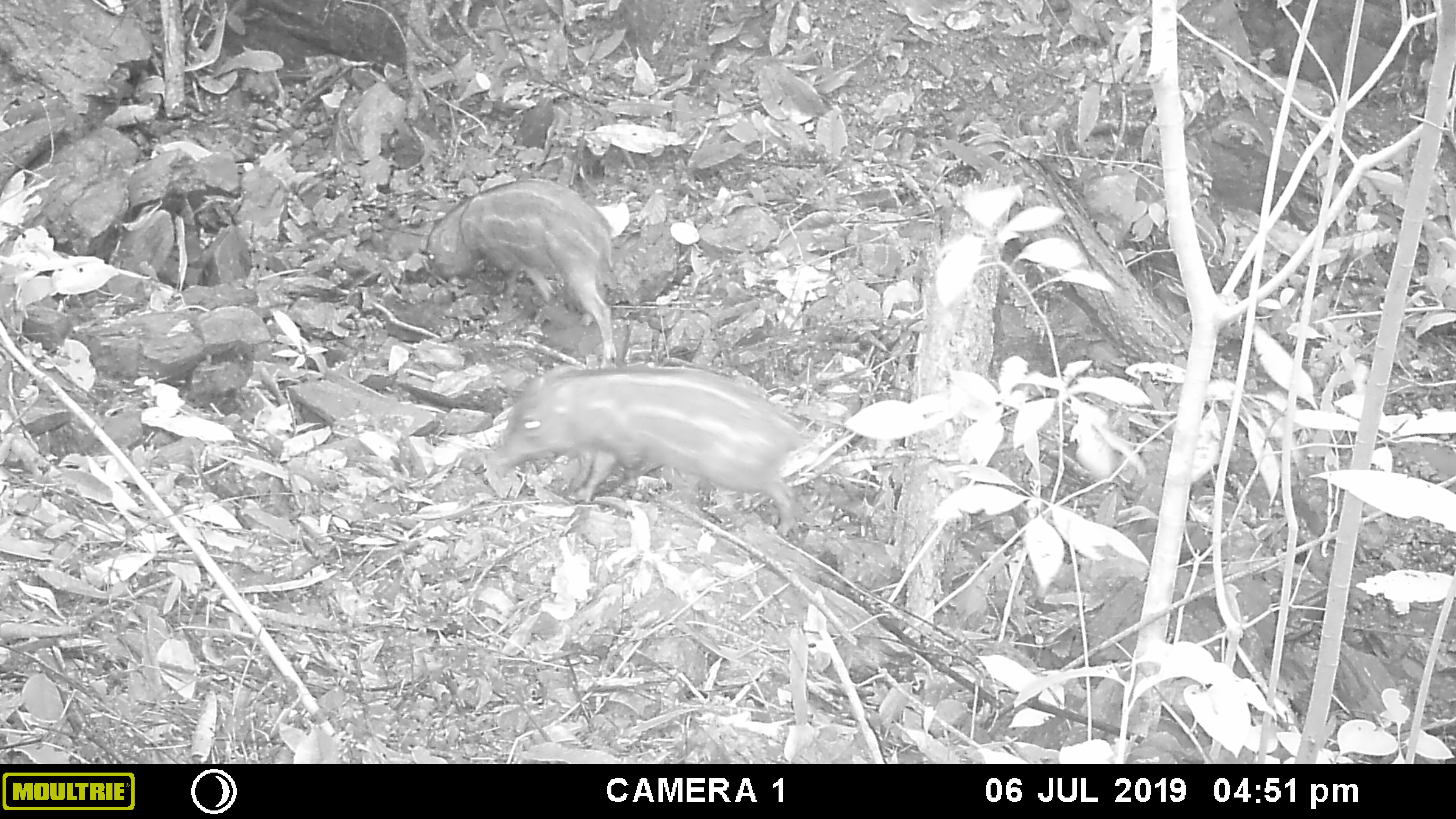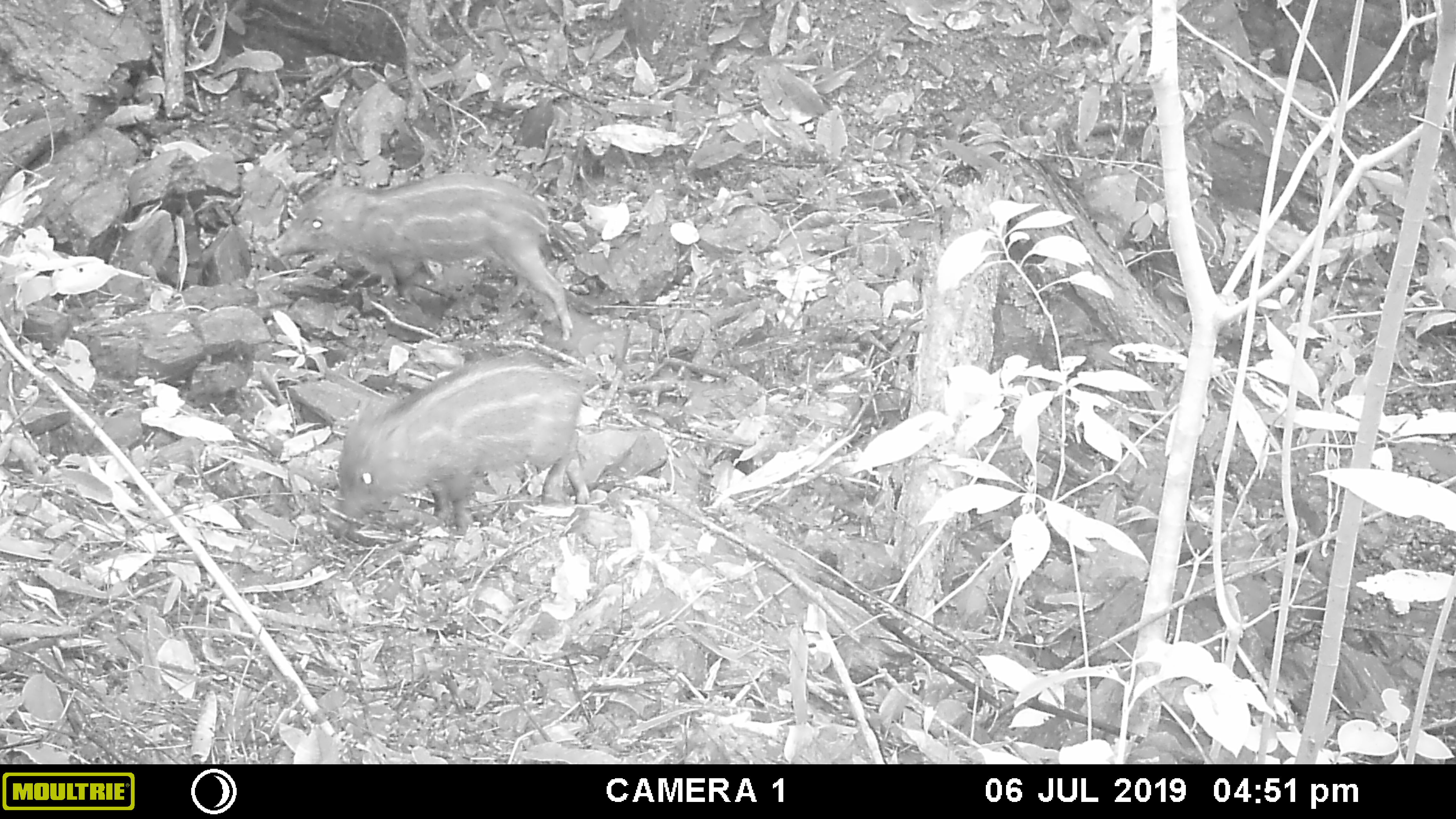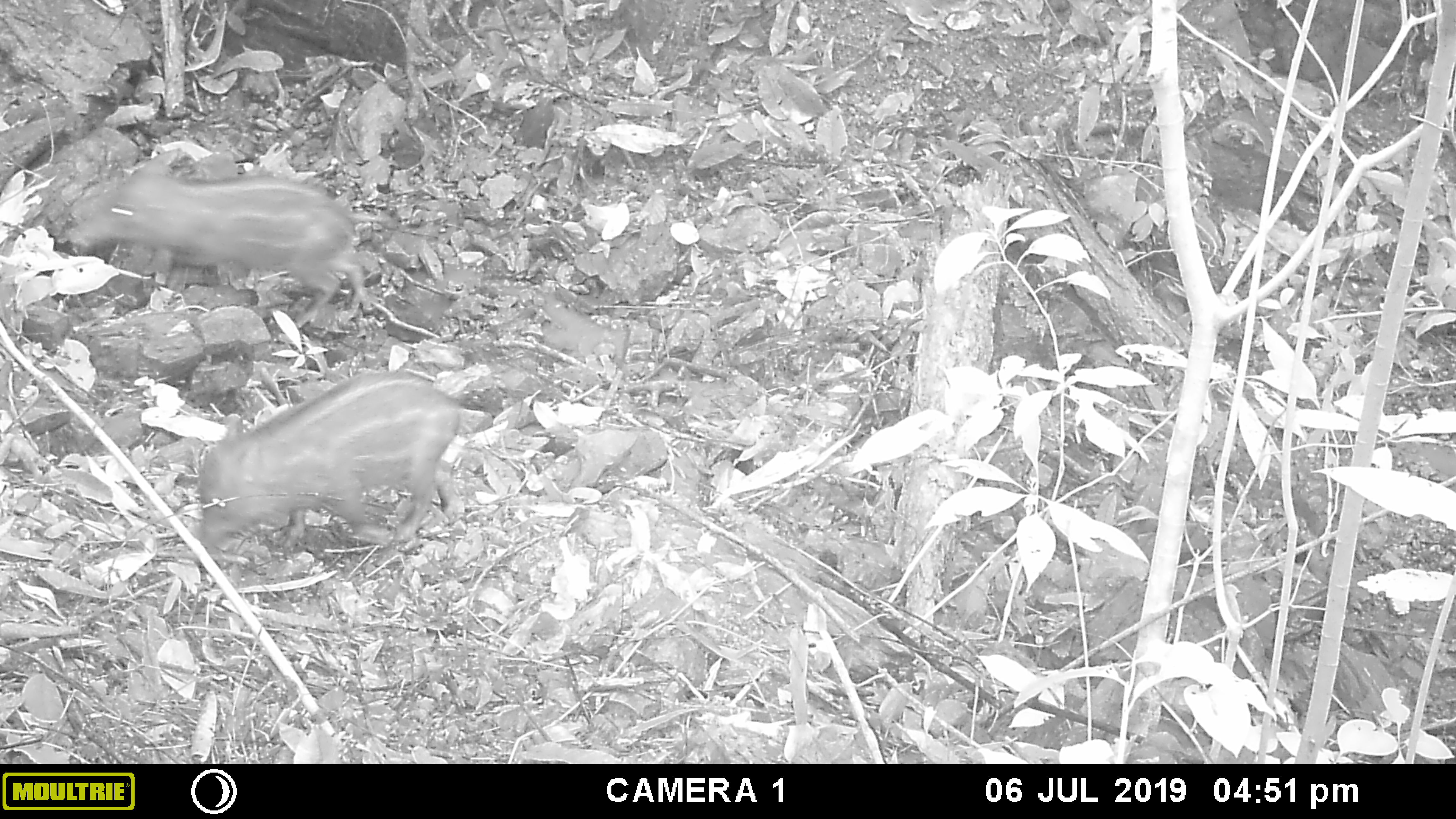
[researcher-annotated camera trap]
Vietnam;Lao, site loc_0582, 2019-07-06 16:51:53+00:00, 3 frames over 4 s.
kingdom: Animalia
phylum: Chordata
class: Mammalia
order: Artiodactyla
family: Suidae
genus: Sus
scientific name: Sus scrofa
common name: eurasian wild pig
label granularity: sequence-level